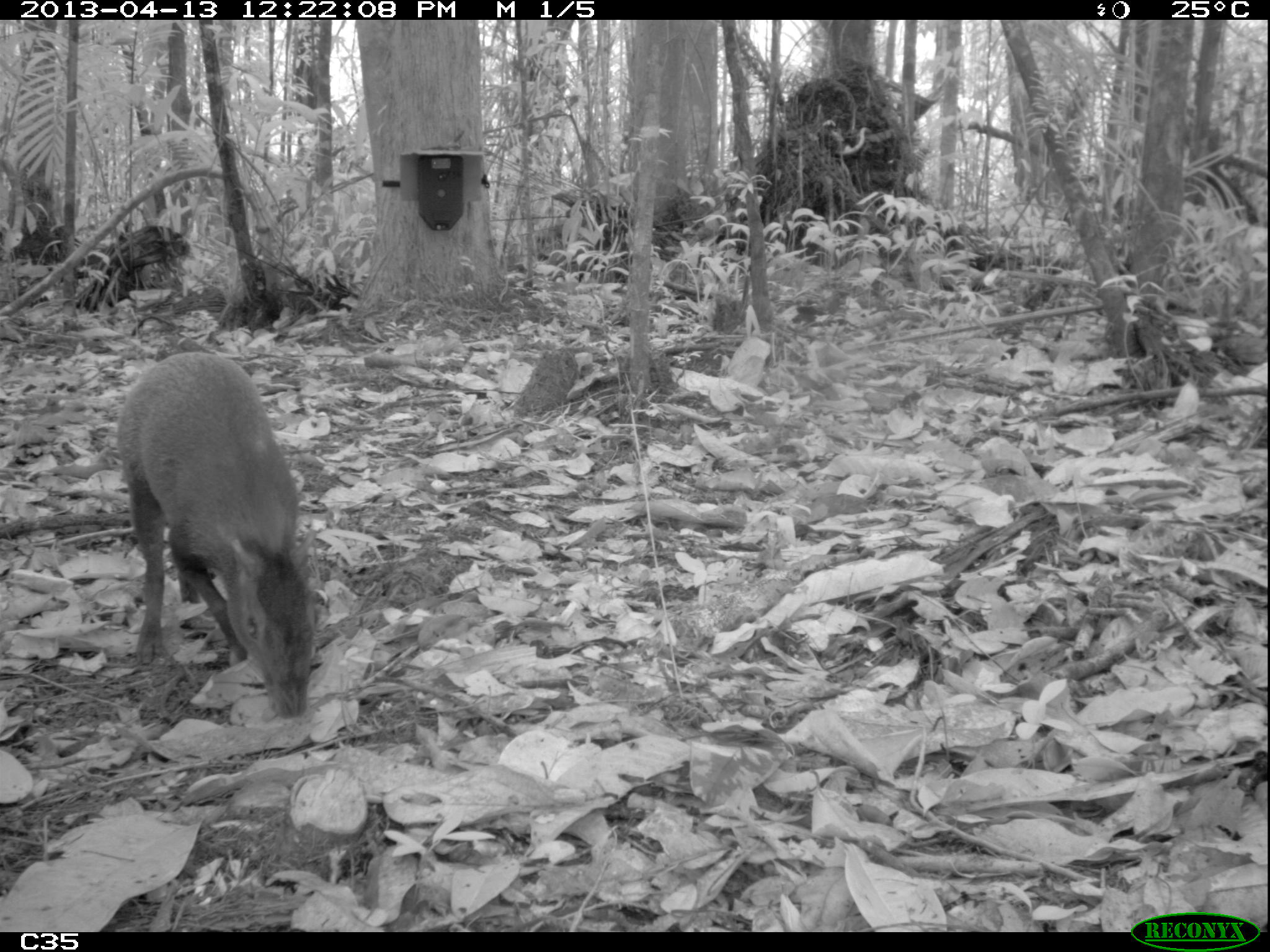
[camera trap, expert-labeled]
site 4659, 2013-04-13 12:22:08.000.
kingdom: Animalia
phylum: Chordata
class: Mammalia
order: Rodentia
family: Dasyproctidae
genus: Dasyprocta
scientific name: Dasyprocta leporina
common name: red-rumped agouti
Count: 1.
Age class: adult.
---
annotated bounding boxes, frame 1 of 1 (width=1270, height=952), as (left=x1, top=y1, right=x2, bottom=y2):
dasyprocta leporina: (left=116, top=352, right=319, bottom=717)